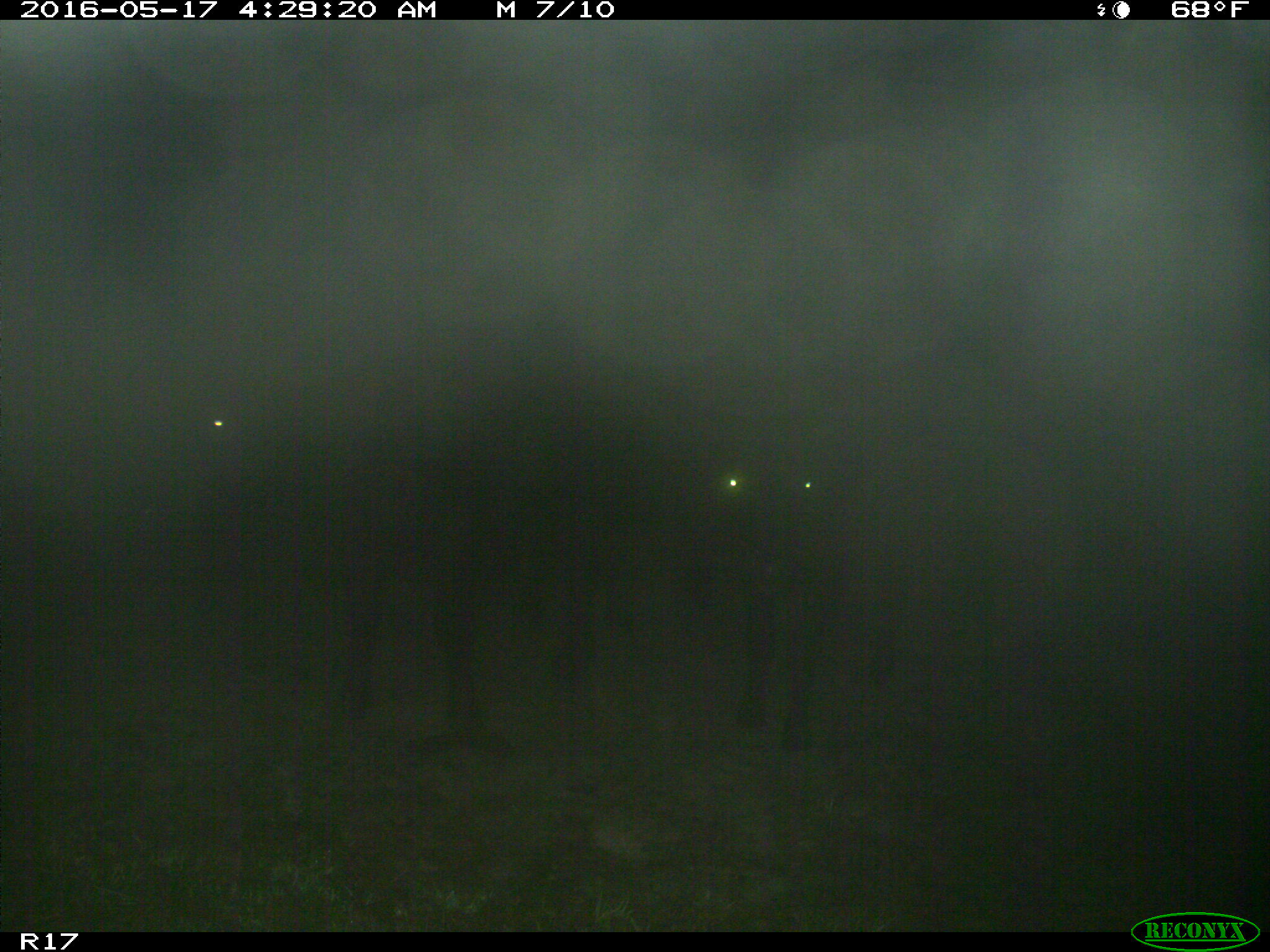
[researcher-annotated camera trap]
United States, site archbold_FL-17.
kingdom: Animalia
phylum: Chordata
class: Mammalia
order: Artiodactyla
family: Bovidae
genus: Bos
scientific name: Bos taurus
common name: domestic cow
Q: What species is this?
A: Bos taurus (domestic cow).